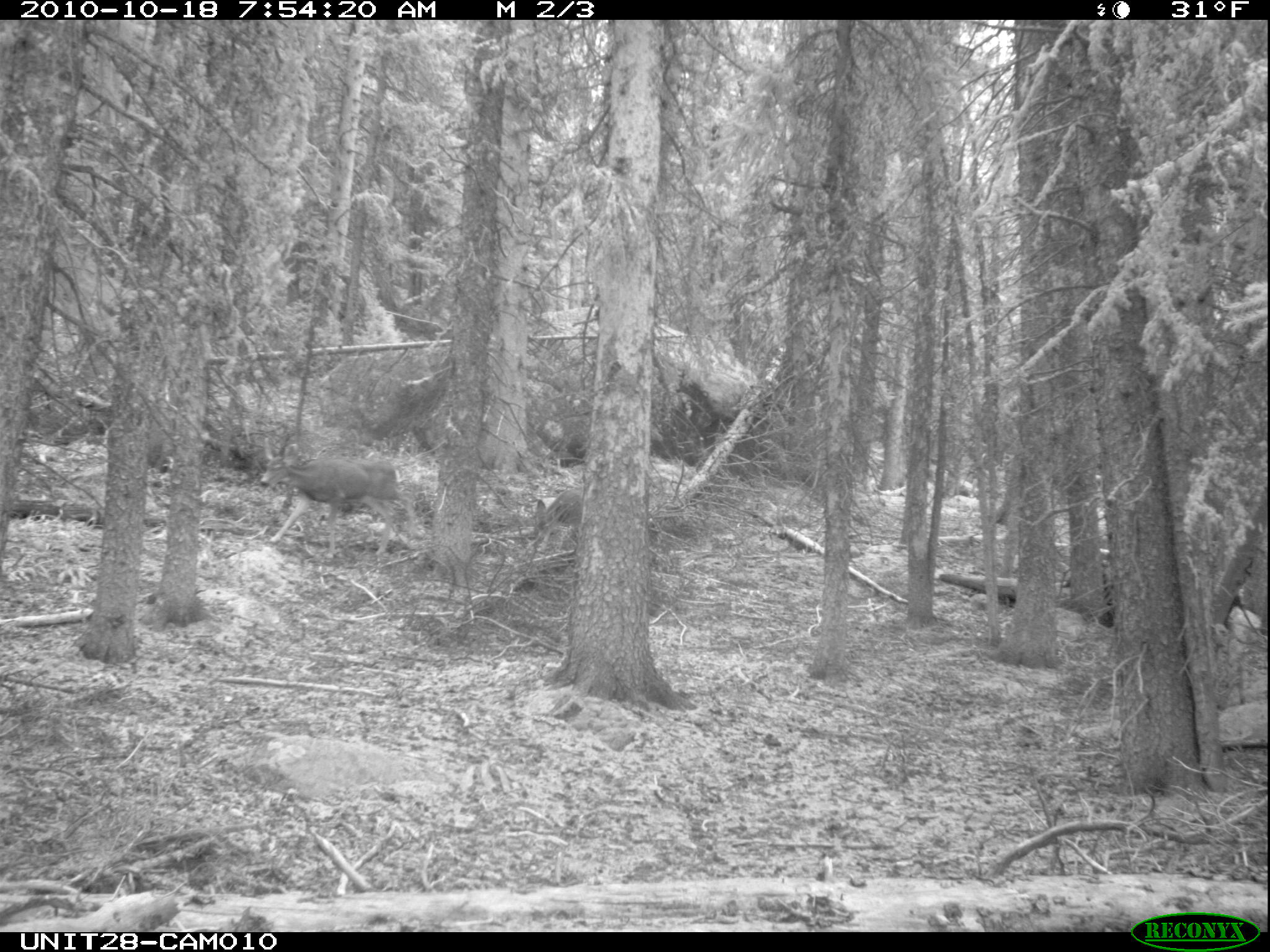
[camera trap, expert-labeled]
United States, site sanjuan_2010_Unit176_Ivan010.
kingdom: Animalia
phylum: Chordata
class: Mammalia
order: Artiodactyla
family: Cervidae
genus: Odocoileus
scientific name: Odocoileus hemionus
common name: mule deer